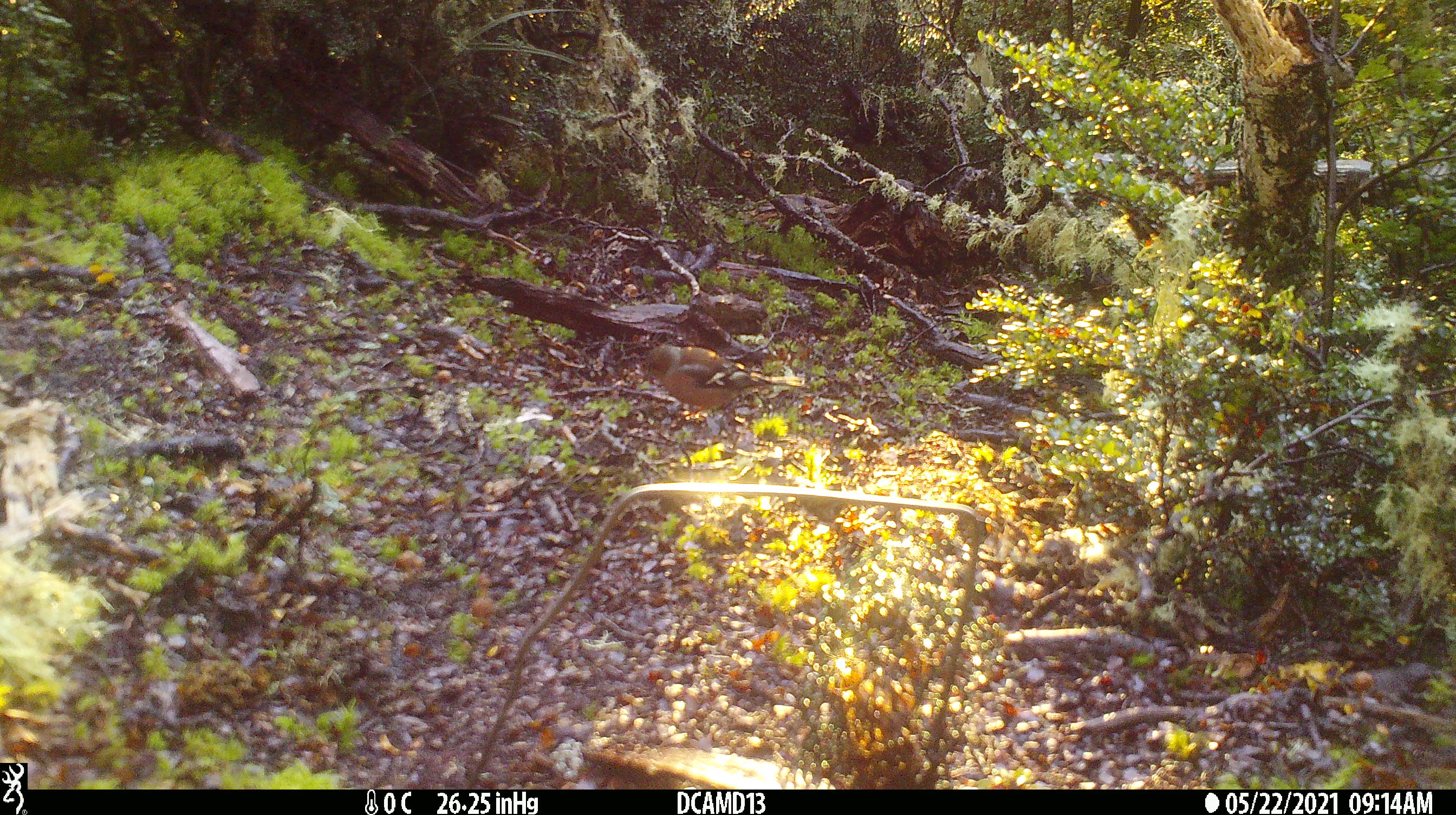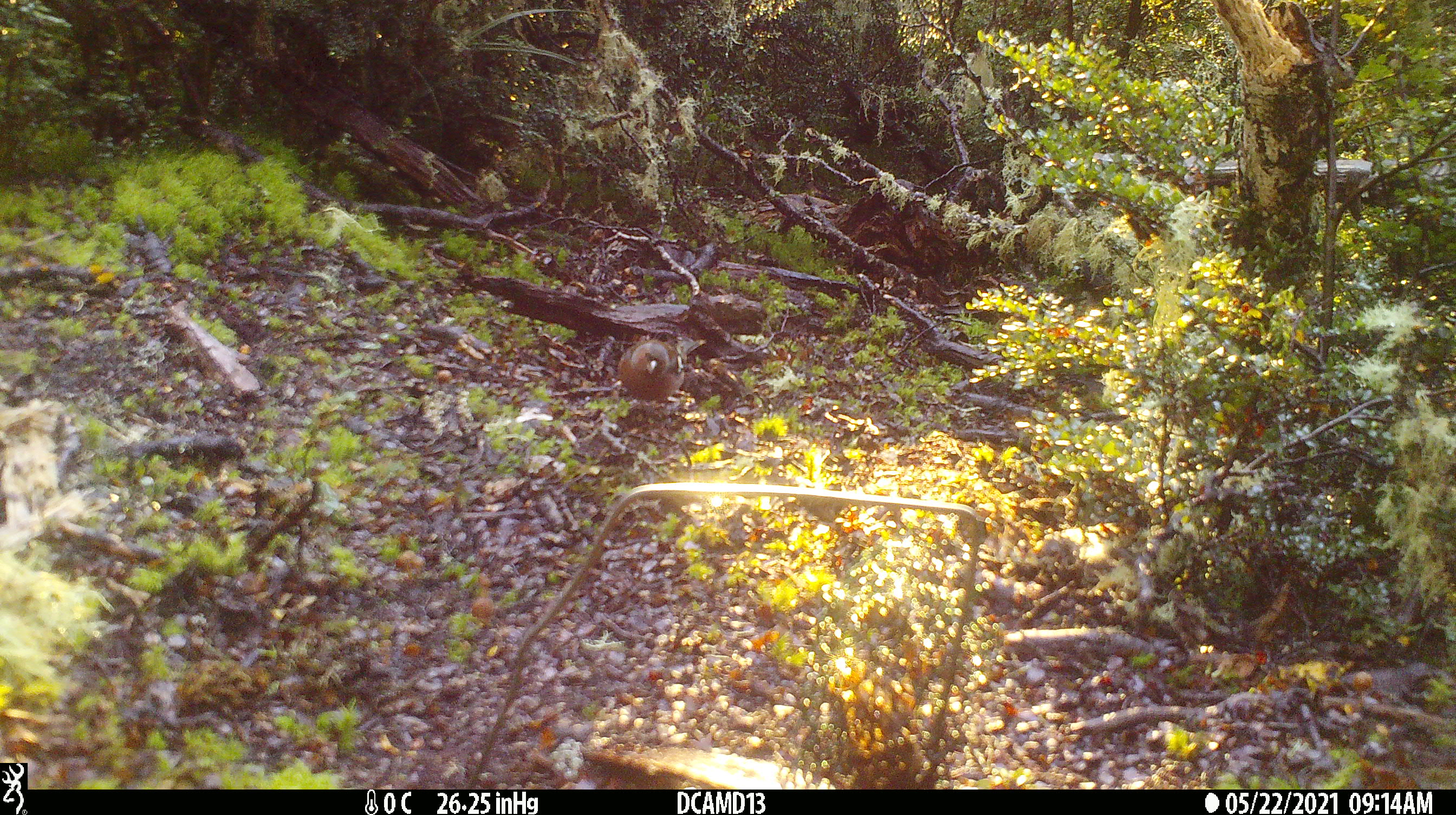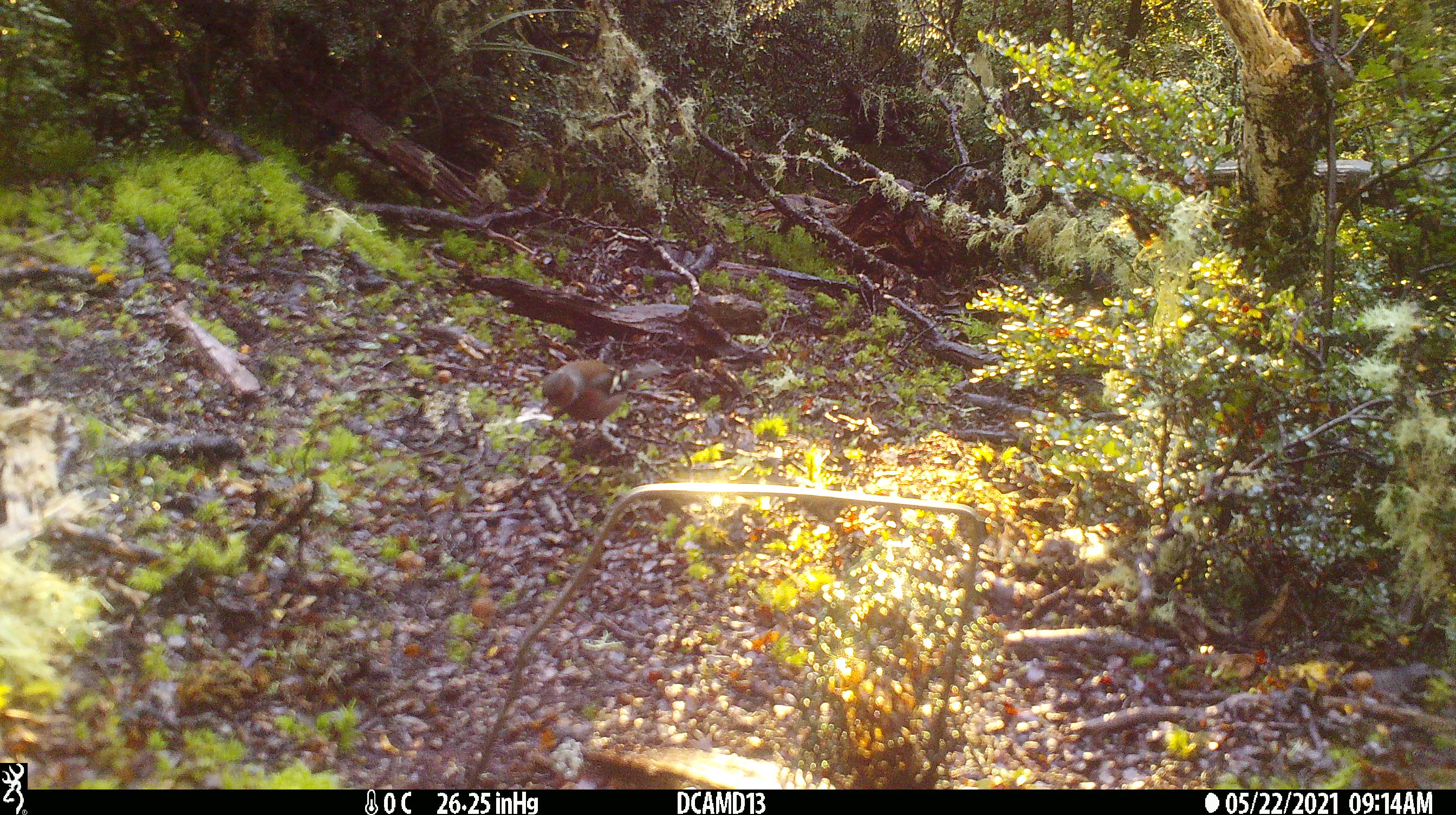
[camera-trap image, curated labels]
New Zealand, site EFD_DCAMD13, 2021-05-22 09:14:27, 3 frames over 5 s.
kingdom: Animalia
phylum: Chordata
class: Aves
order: Passeriformes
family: Fringillidae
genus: Fringilla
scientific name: Fringilla coelebs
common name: common chaffinch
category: chaffinch